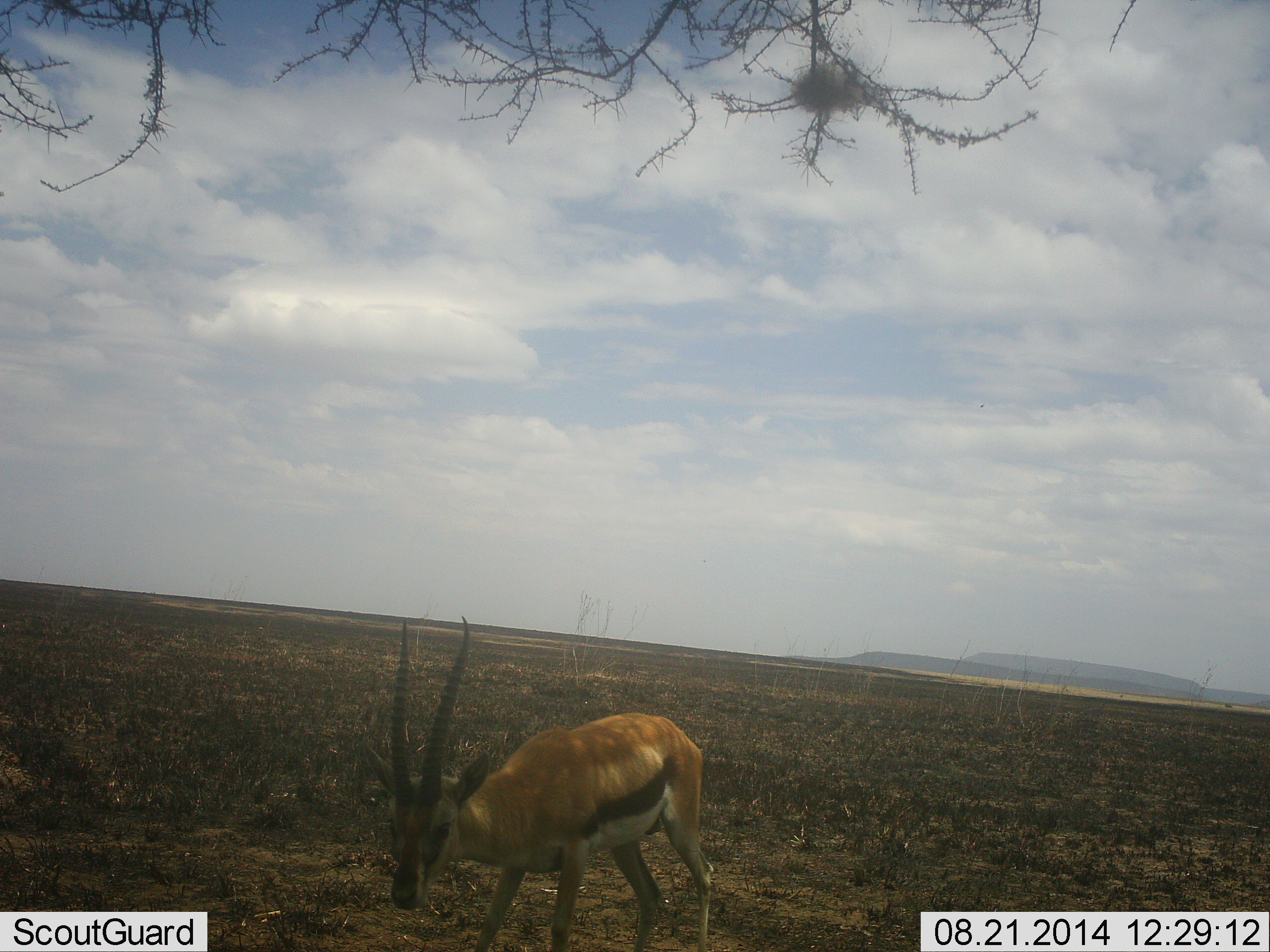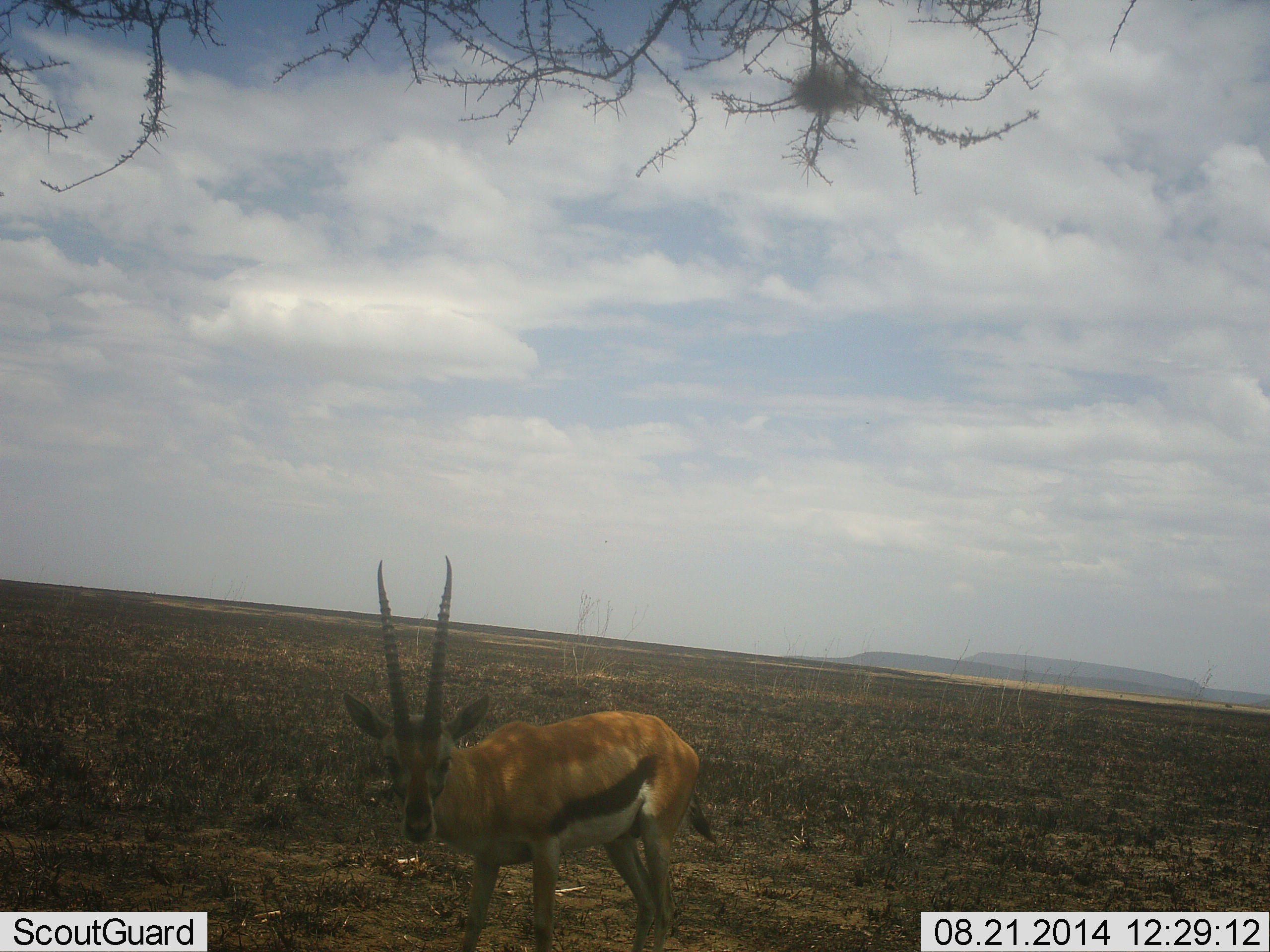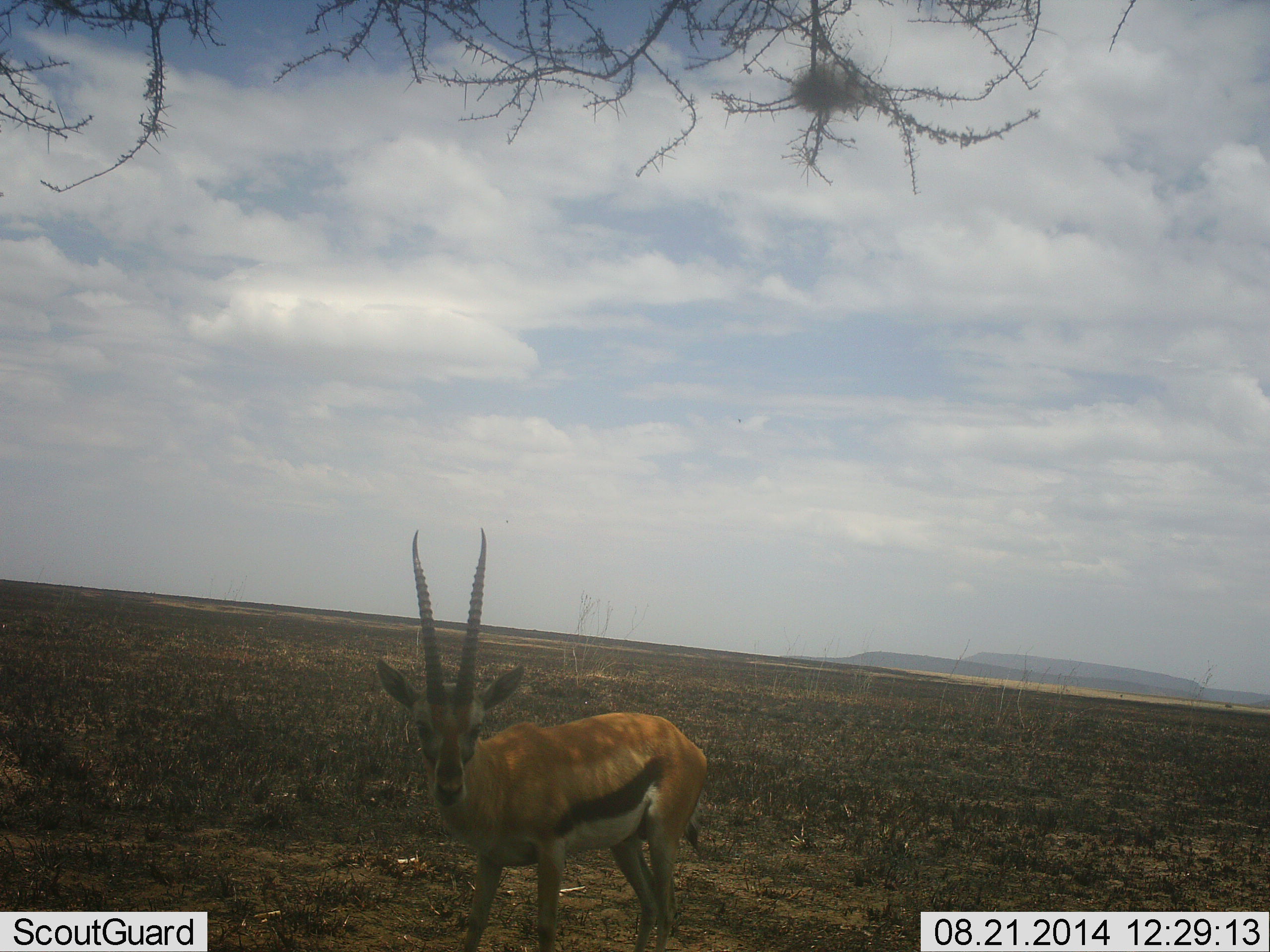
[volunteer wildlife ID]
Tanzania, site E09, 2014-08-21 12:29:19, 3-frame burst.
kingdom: Animalia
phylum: Chordata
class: Mammalia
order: Artiodactyla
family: Bovidae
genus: Eudorcas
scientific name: Eudorcas thomsonii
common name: thomson's gazelle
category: gazellethomsons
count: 1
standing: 80%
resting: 0%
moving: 30%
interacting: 0%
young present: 0%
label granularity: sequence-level